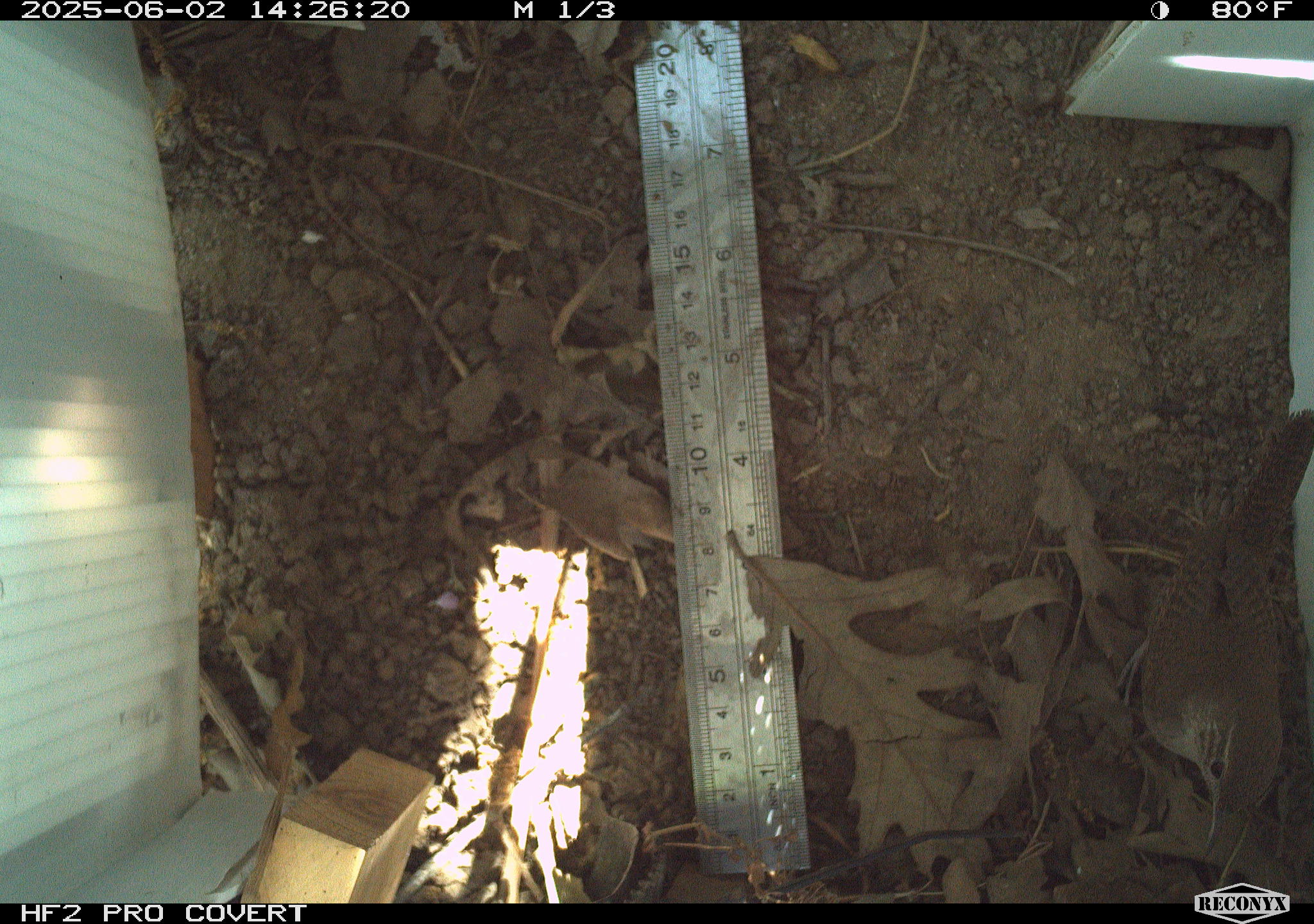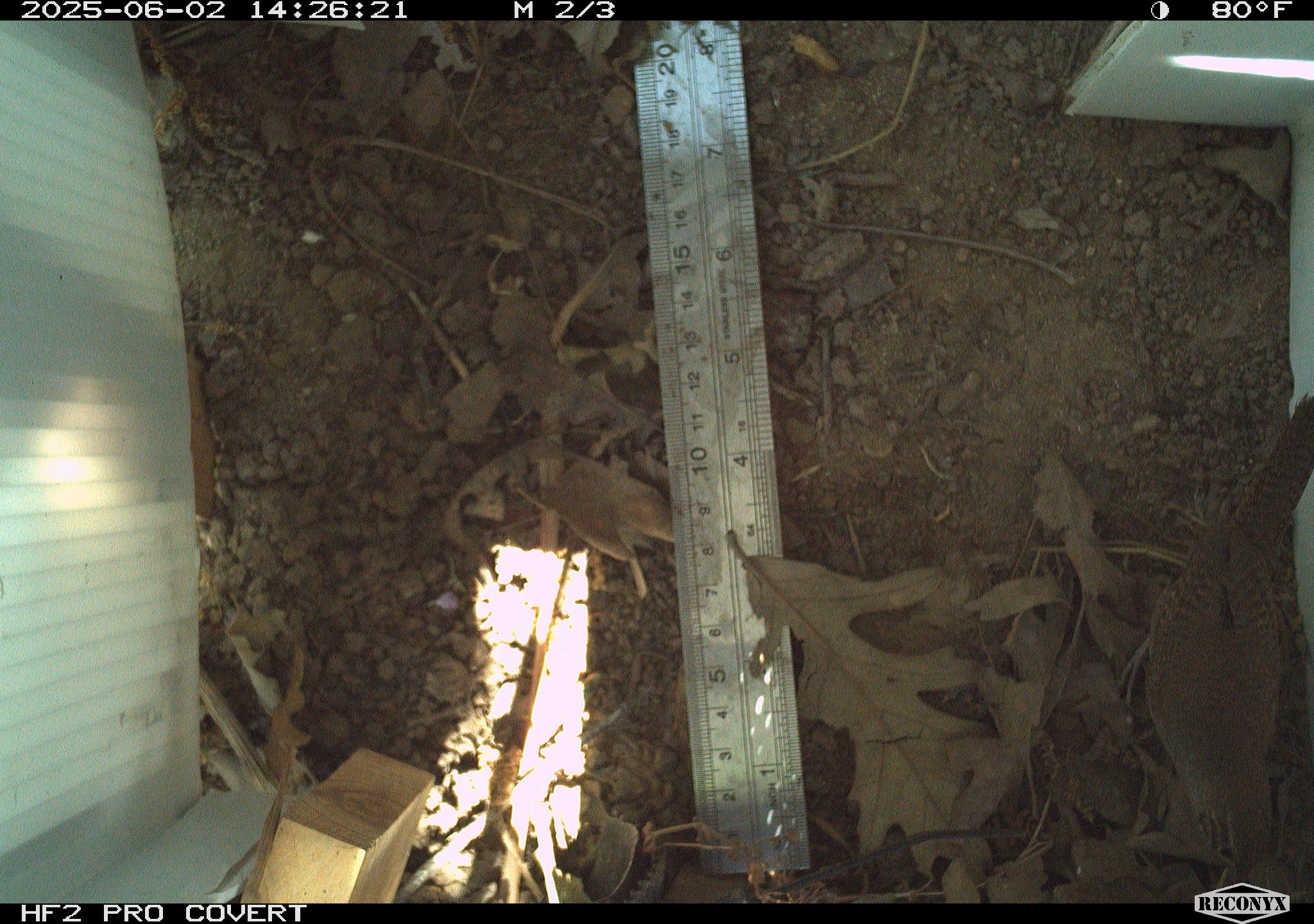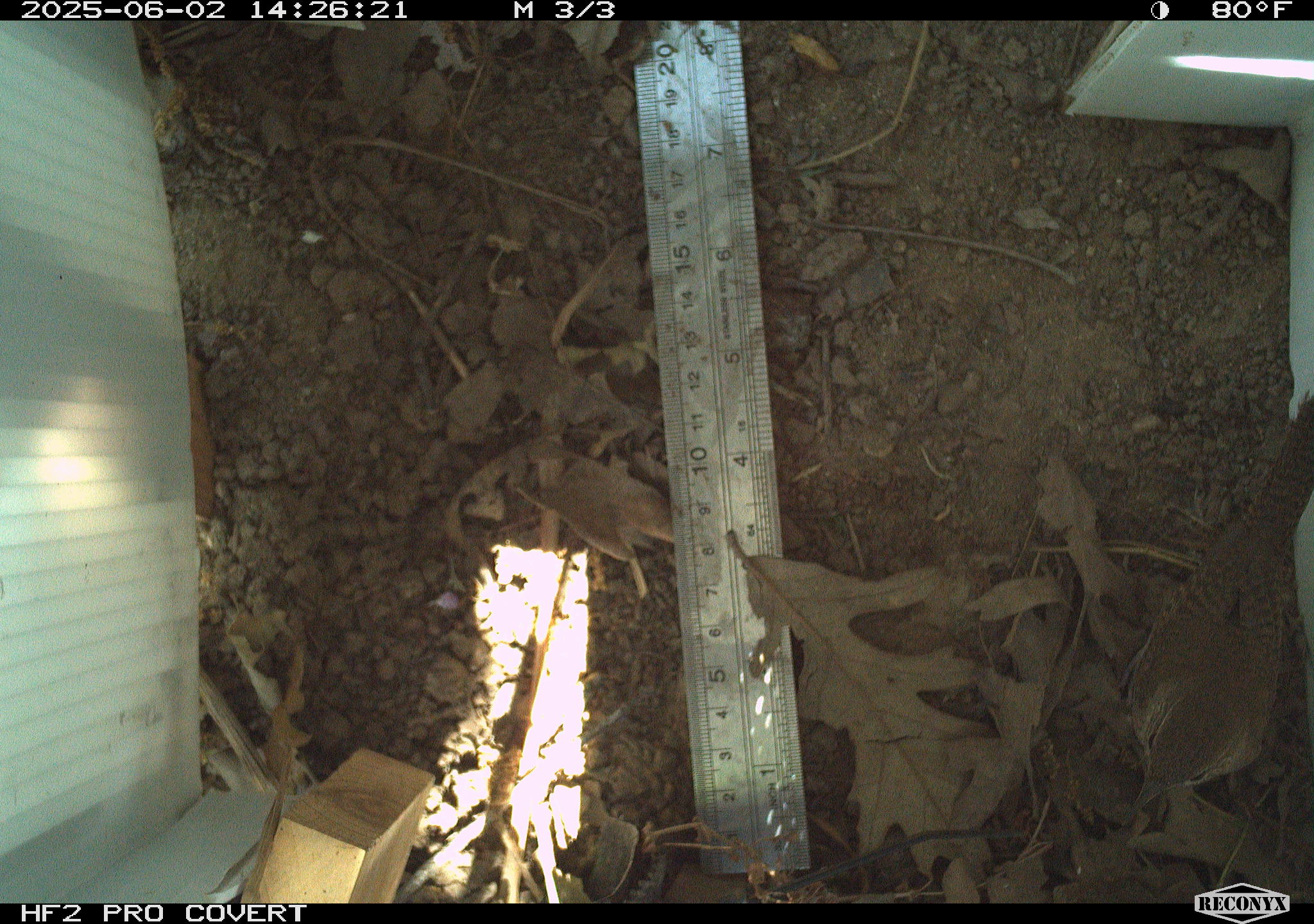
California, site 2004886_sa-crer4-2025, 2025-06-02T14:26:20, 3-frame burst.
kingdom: Animalia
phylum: Chordata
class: Aves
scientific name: Aves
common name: bird